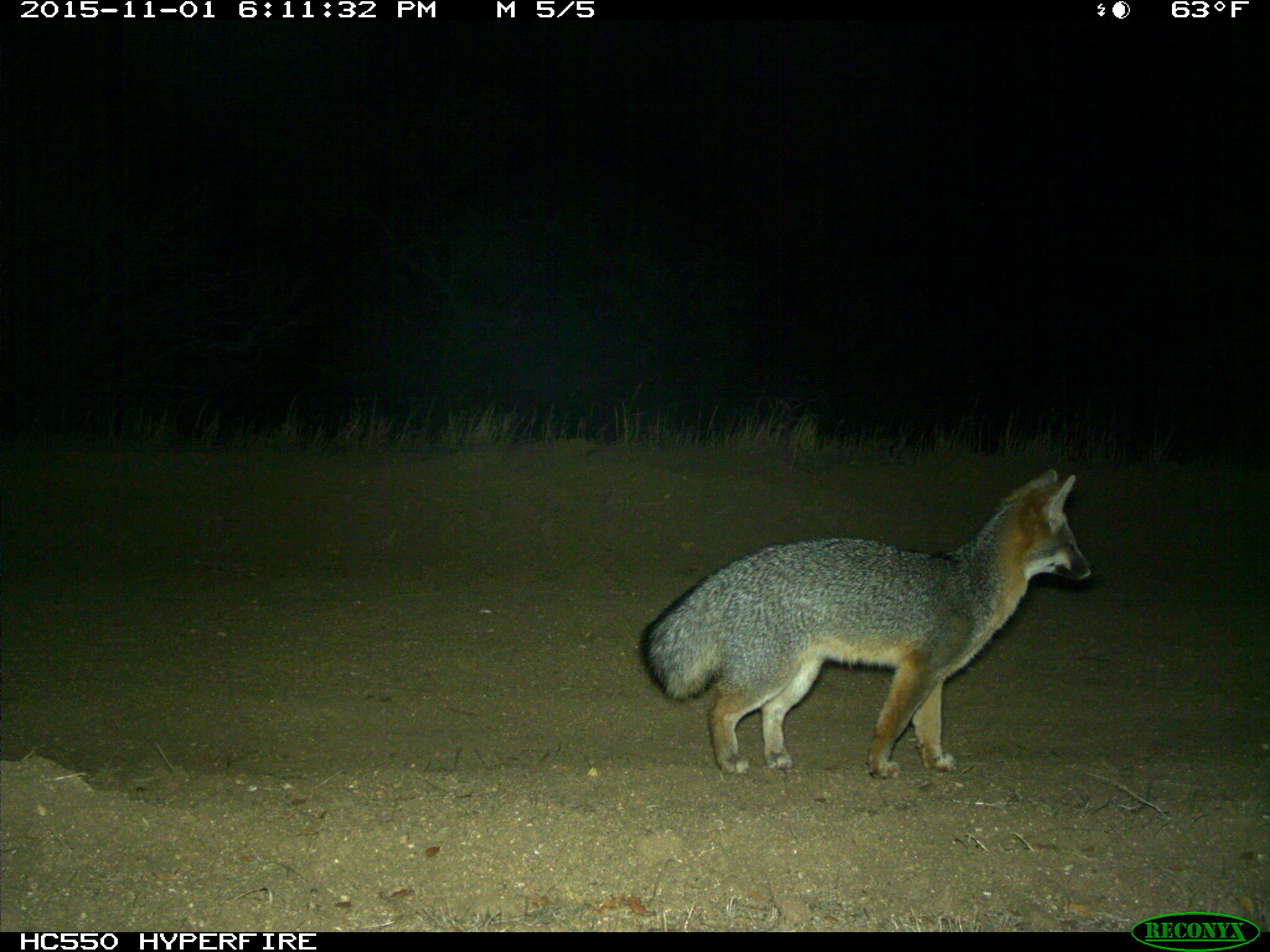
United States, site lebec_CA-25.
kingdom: Animalia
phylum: Chordata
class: Mammalia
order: Carnivora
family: Canidae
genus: Urocyon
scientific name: Urocyon cinereoargenteus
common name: gray fox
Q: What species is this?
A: Urocyon cinereoargenteus (gray fox).